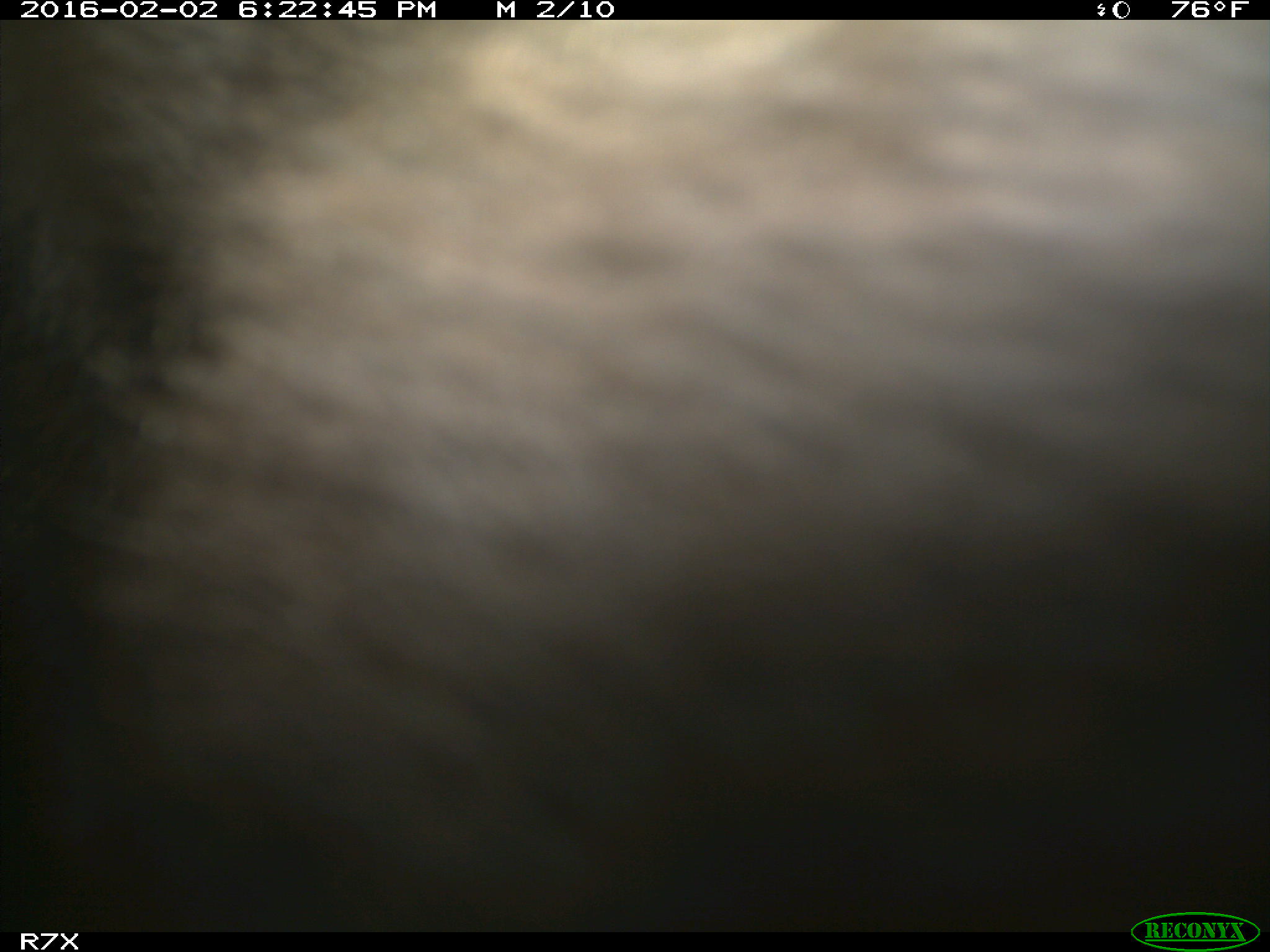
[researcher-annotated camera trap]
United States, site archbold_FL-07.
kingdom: Animalia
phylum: Chordata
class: Mammalia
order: Artiodactyla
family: Bovidae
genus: Bos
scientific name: Bos taurus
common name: domestic cow